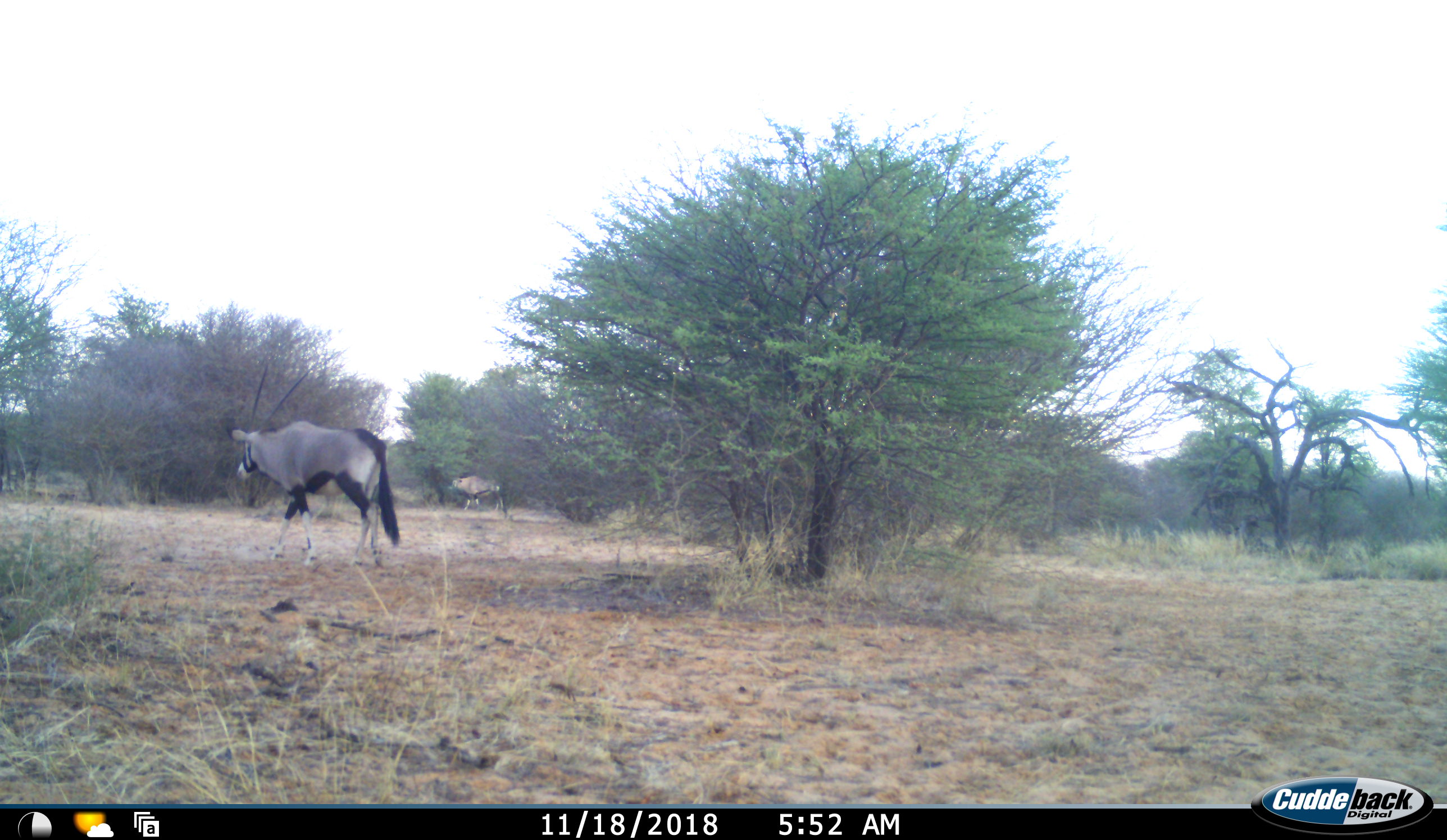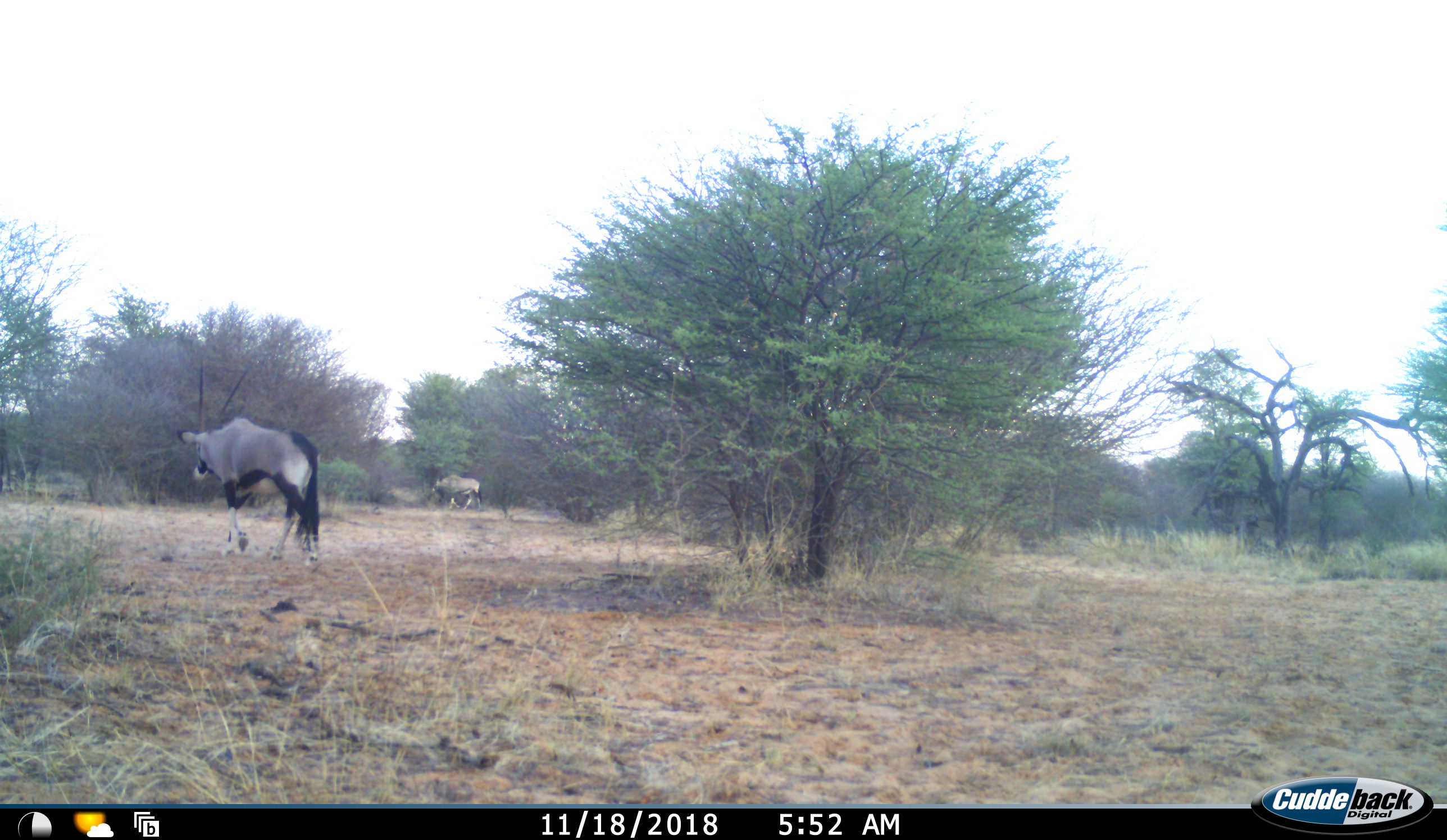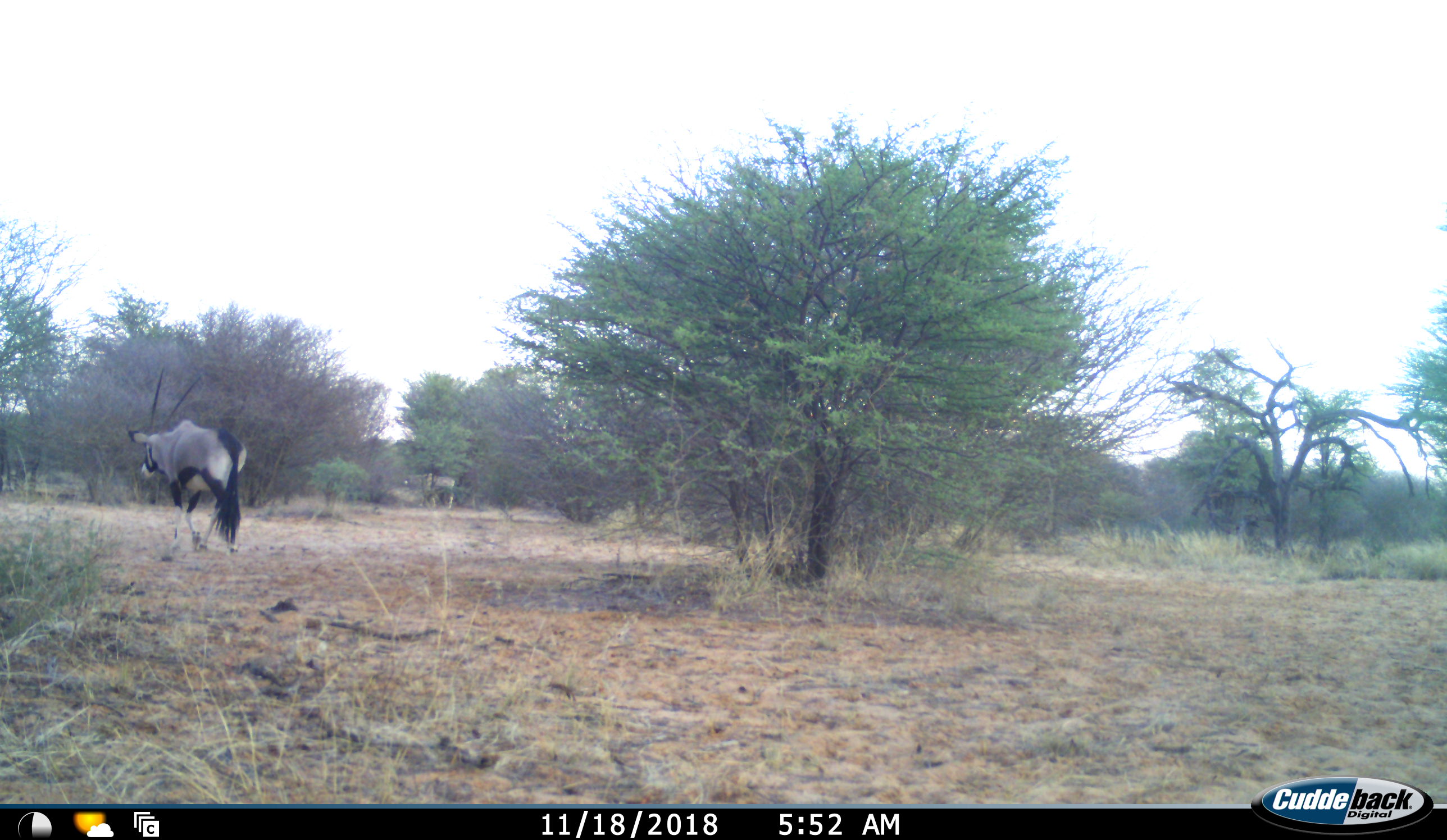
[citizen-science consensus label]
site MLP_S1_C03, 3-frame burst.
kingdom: Animalia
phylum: Chordata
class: Mammalia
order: Artiodactyla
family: Bovidae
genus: Oryx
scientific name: Oryx gazella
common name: gemsbok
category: oryx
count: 2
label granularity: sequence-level